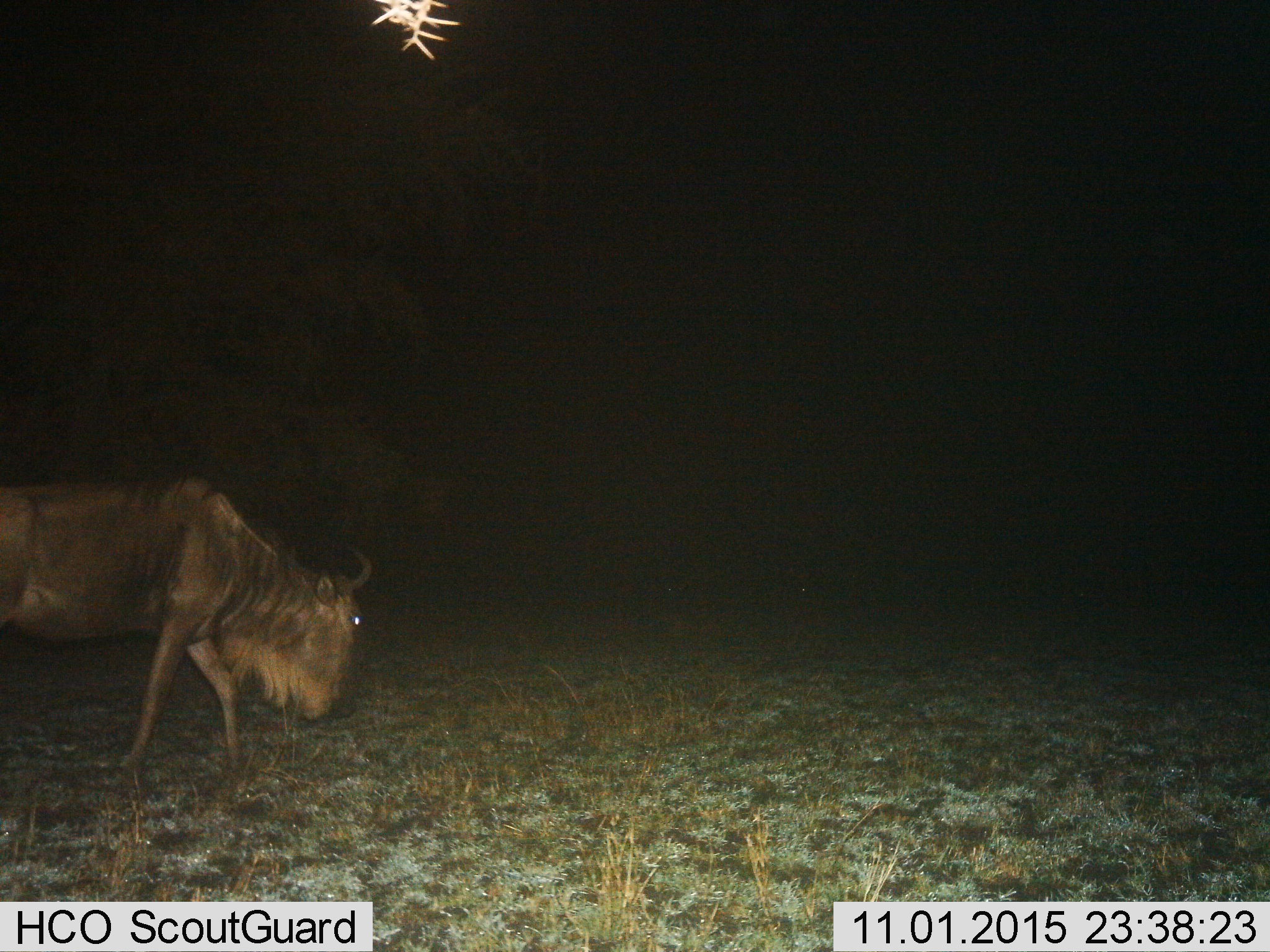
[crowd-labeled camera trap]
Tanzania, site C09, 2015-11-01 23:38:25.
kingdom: Animalia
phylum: Chordata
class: Mammalia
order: Artiodactyla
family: Bovidae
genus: Connochaetes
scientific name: Connochaetes taurinus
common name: blue wildebeest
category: wildebeest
Wildebeest (blue wildebeest) (Connochaetes taurinus), count 1. Behavior (volunteer vote fractions): standing 6%, resting 0%, moving 72%, interacting 0%. Young present (vote fraction): 0%. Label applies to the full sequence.